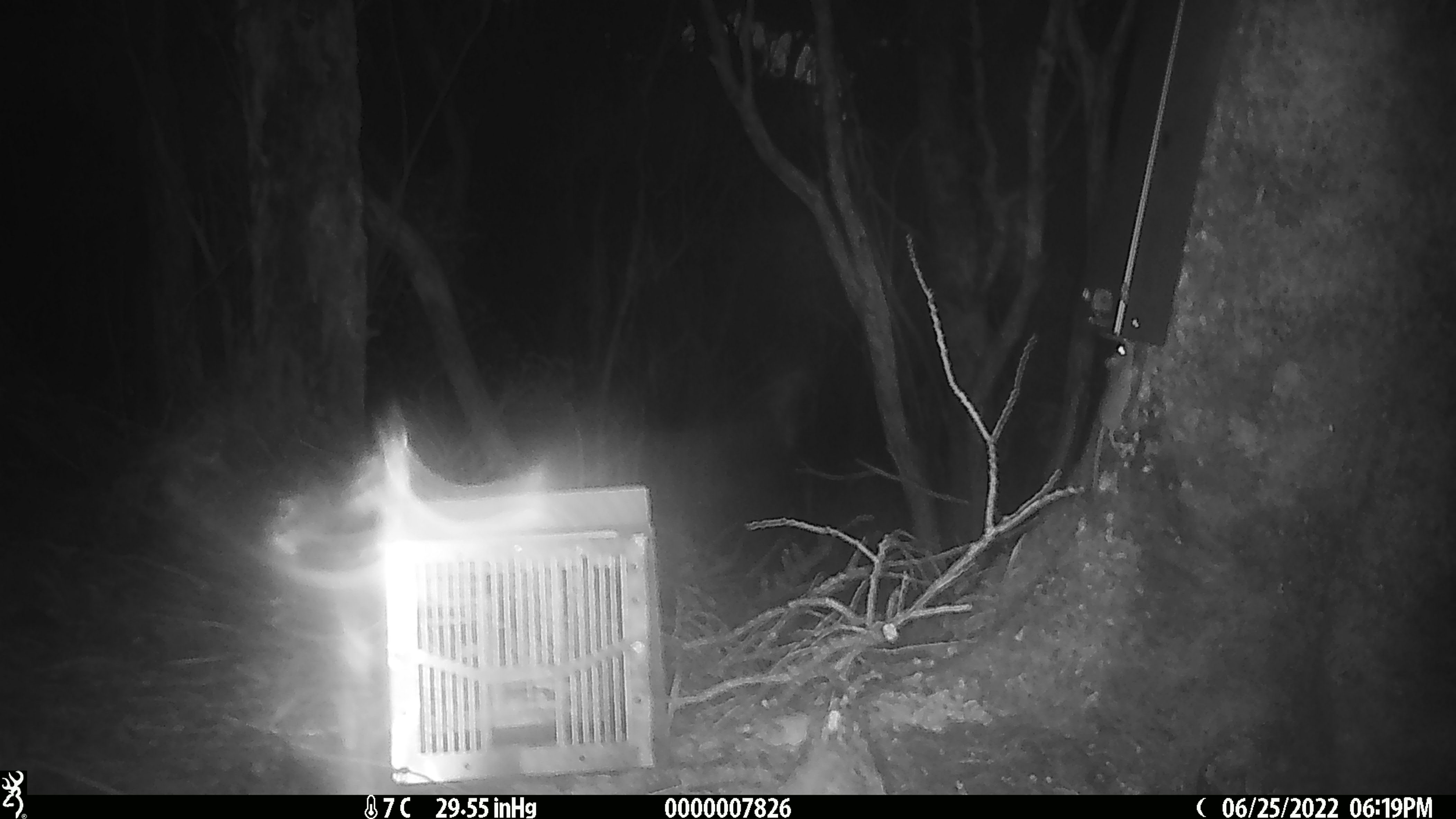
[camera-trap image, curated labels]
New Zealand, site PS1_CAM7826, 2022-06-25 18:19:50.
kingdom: Animalia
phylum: Chordata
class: Mammalia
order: Rodentia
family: Muridae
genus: Mus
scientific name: Mus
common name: mouse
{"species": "mouse (Mus)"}